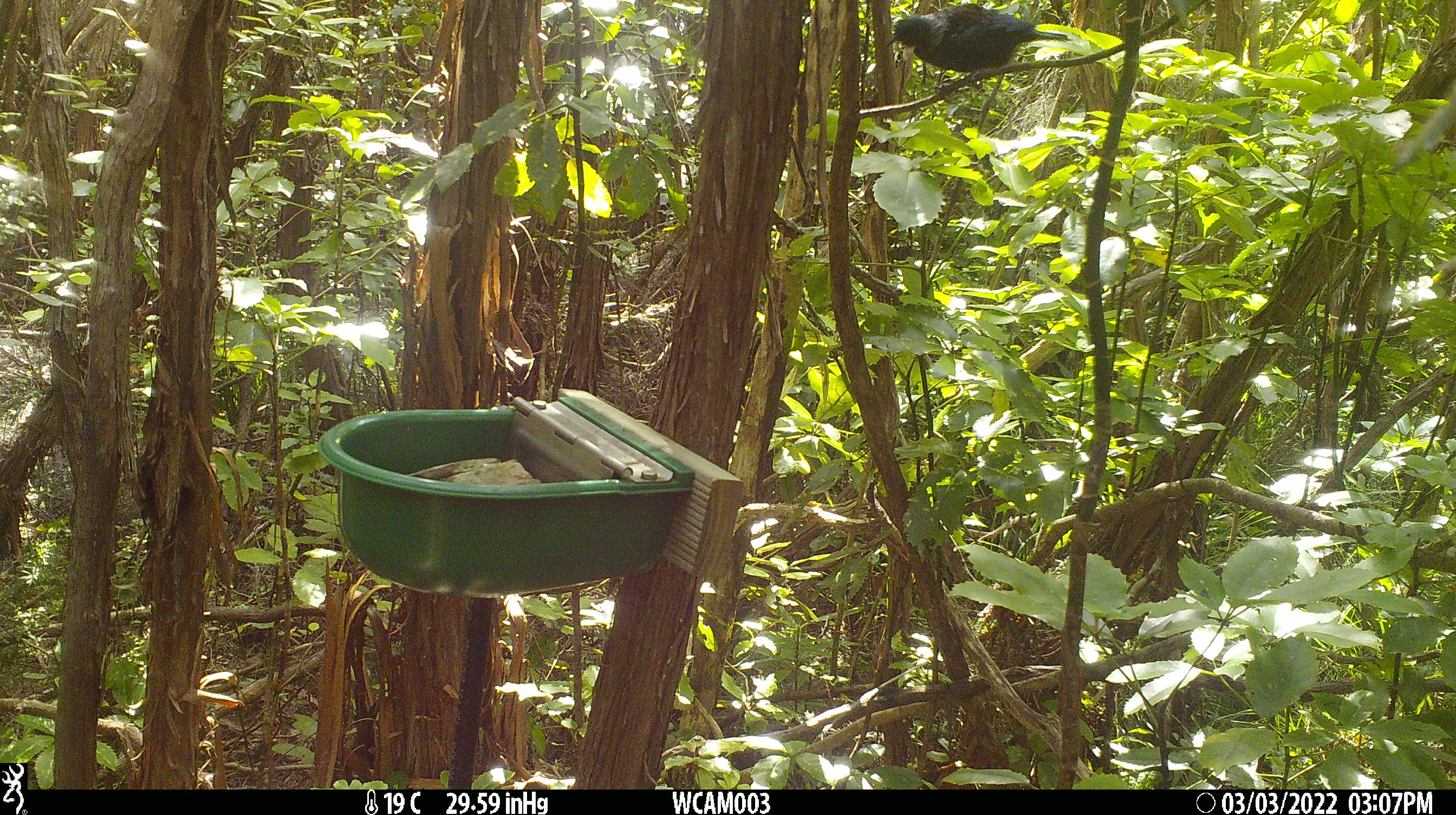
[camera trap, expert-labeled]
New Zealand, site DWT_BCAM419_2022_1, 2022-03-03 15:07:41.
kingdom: Animalia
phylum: Chordata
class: Aves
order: Passeriformes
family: Meliphagidae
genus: Prosthemadera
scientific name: Prosthemadera novaeseelandiae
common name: tui